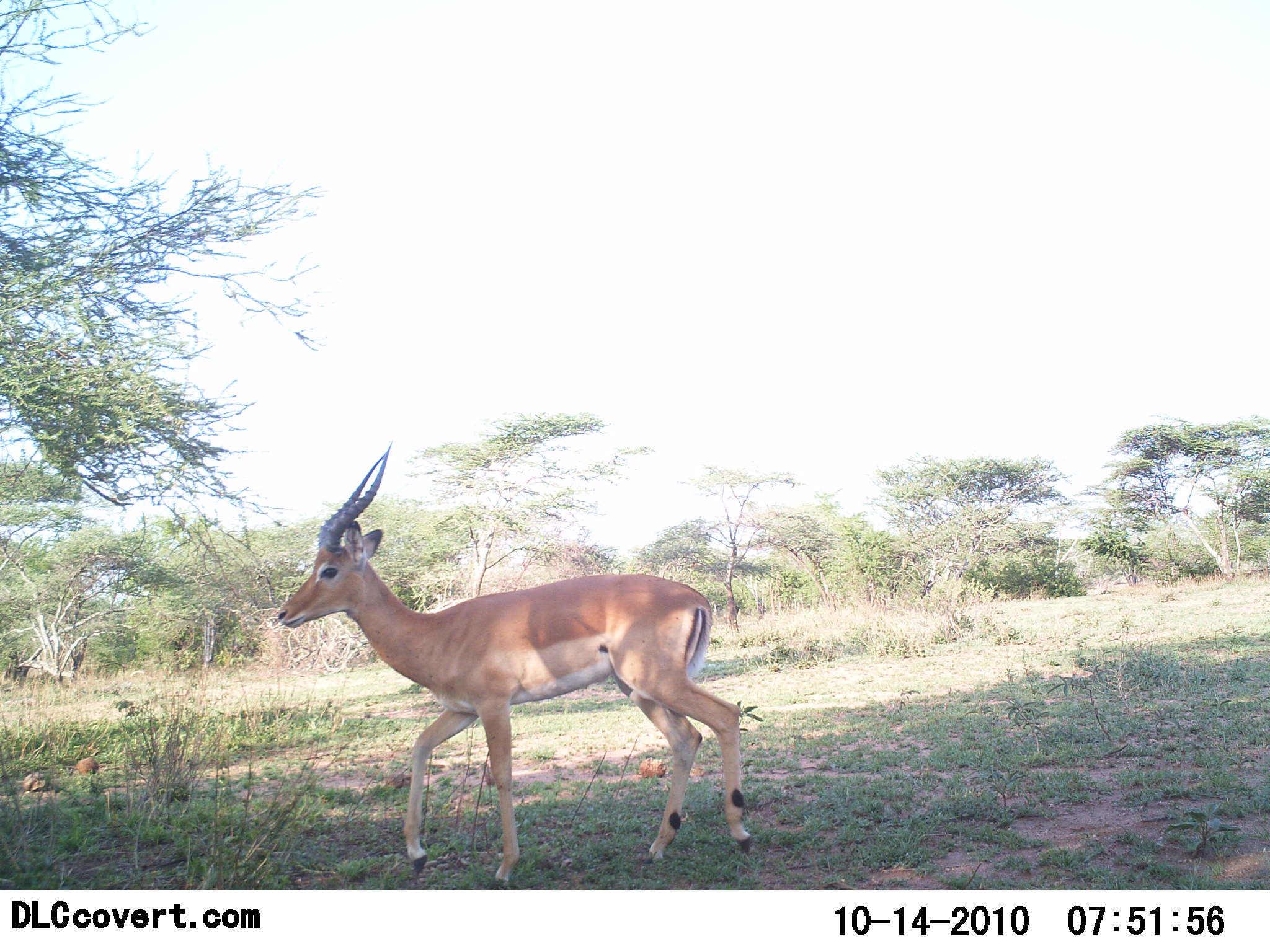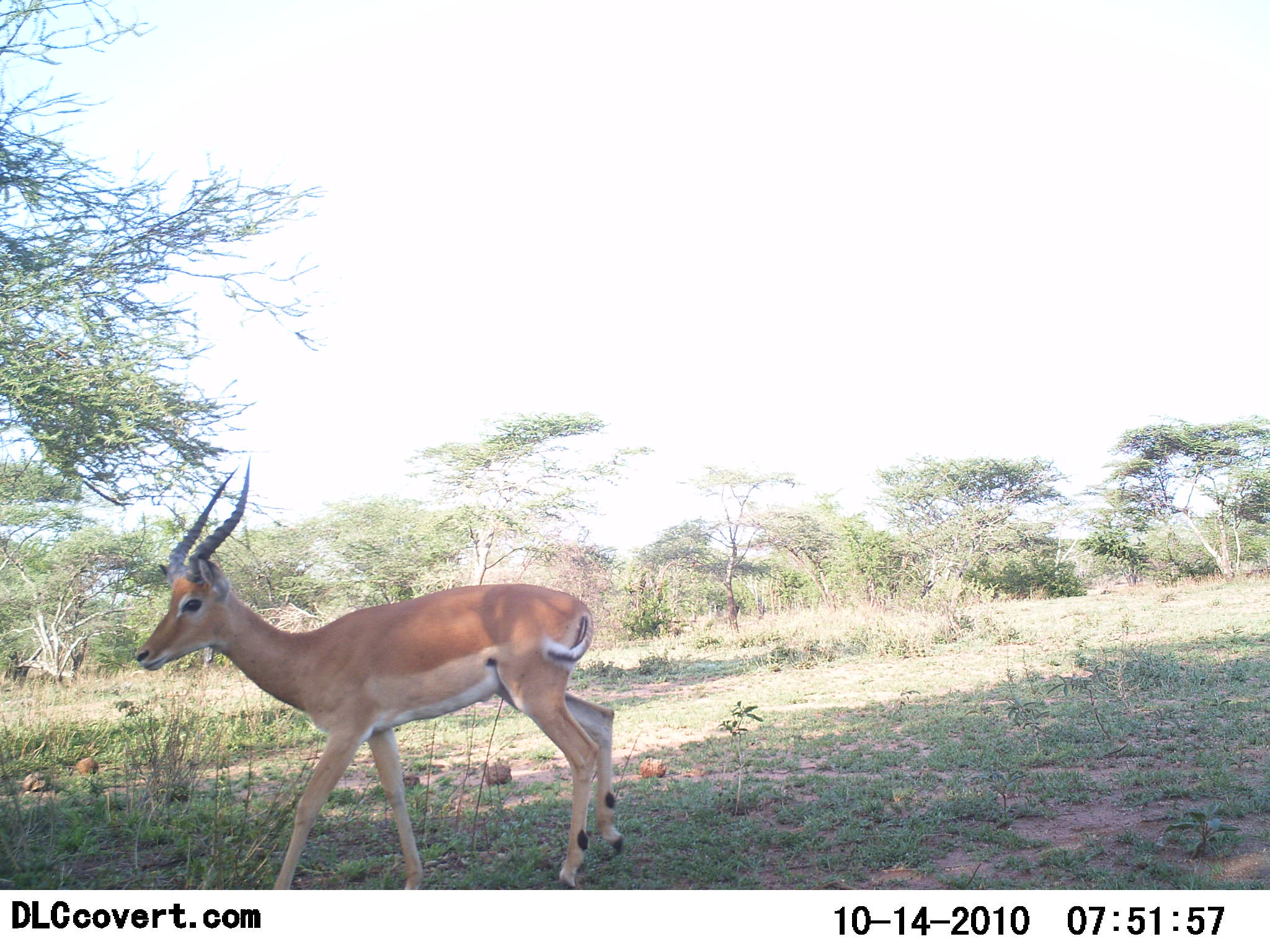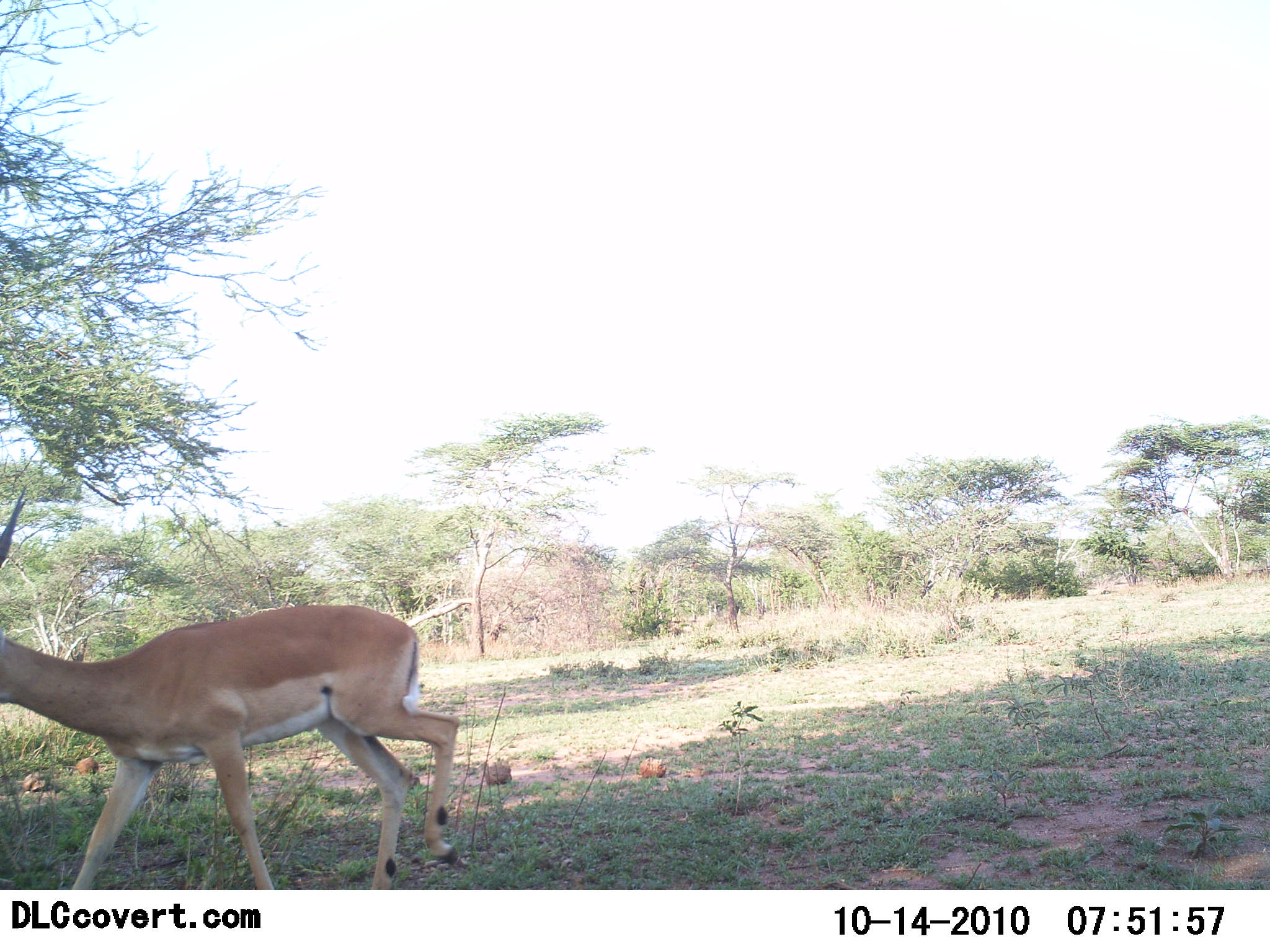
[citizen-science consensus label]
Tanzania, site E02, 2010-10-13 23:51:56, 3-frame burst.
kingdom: Animalia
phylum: Chordata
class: Mammalia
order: Artiodactyla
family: Bovidae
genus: Nanger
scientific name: Nanger granti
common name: grant's gazelle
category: gazellegrants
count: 1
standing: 15%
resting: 0%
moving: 92%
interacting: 0%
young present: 0%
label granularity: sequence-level